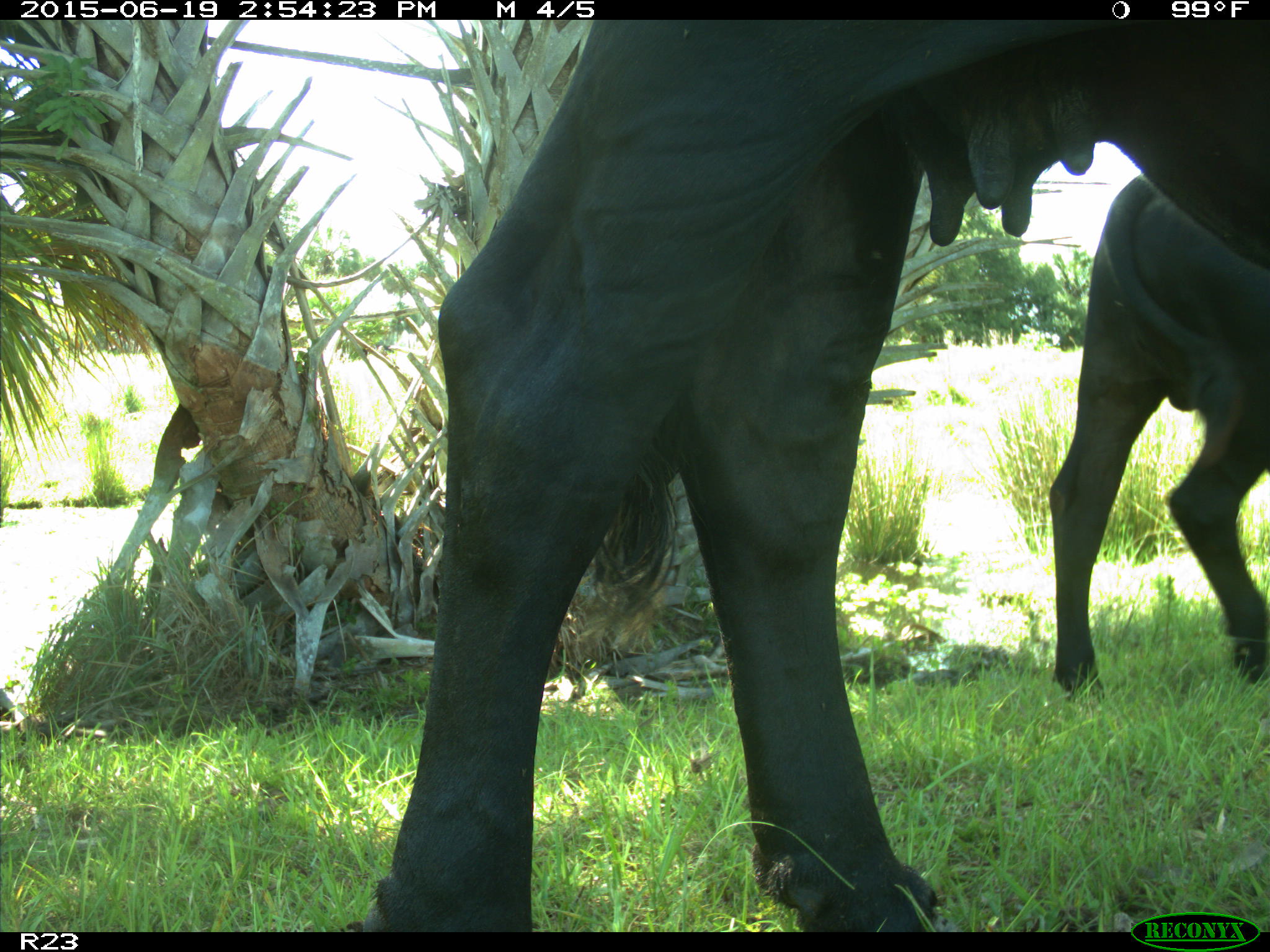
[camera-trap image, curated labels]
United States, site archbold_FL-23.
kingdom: Animalia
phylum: Chordata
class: Mammalia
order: Artiodactyla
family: Bovidae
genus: Bos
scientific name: Bos taurus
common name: domestic cow